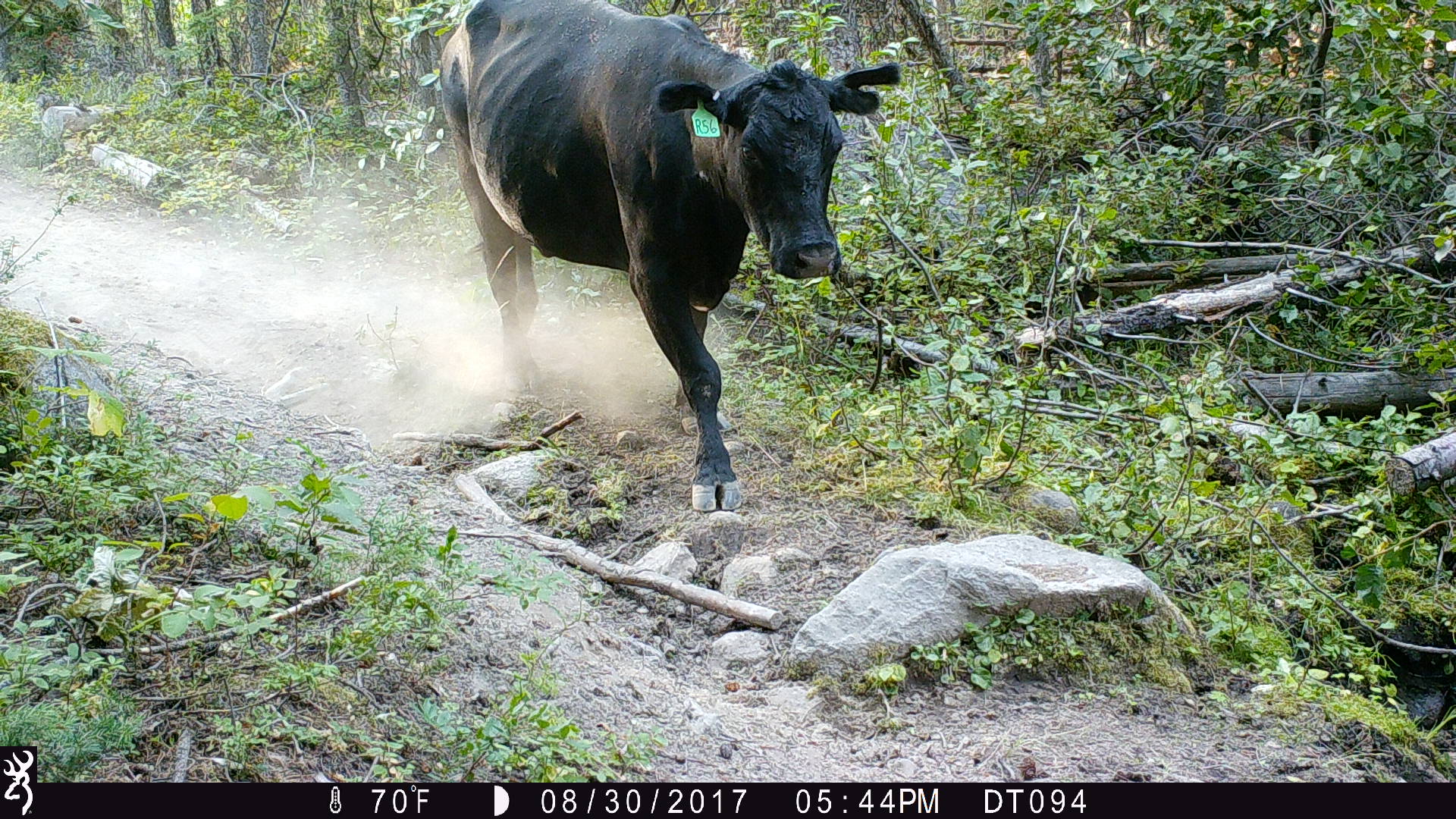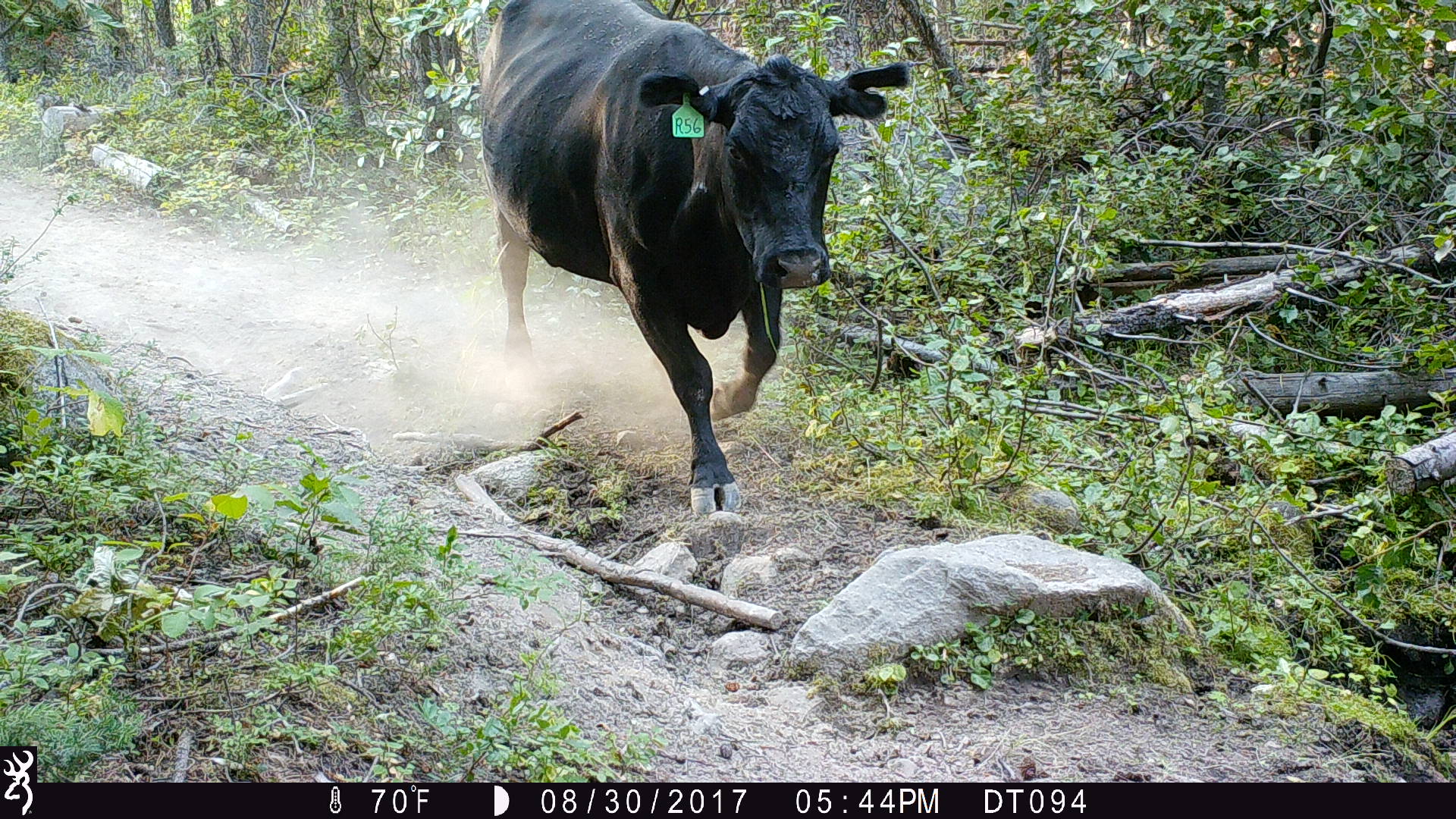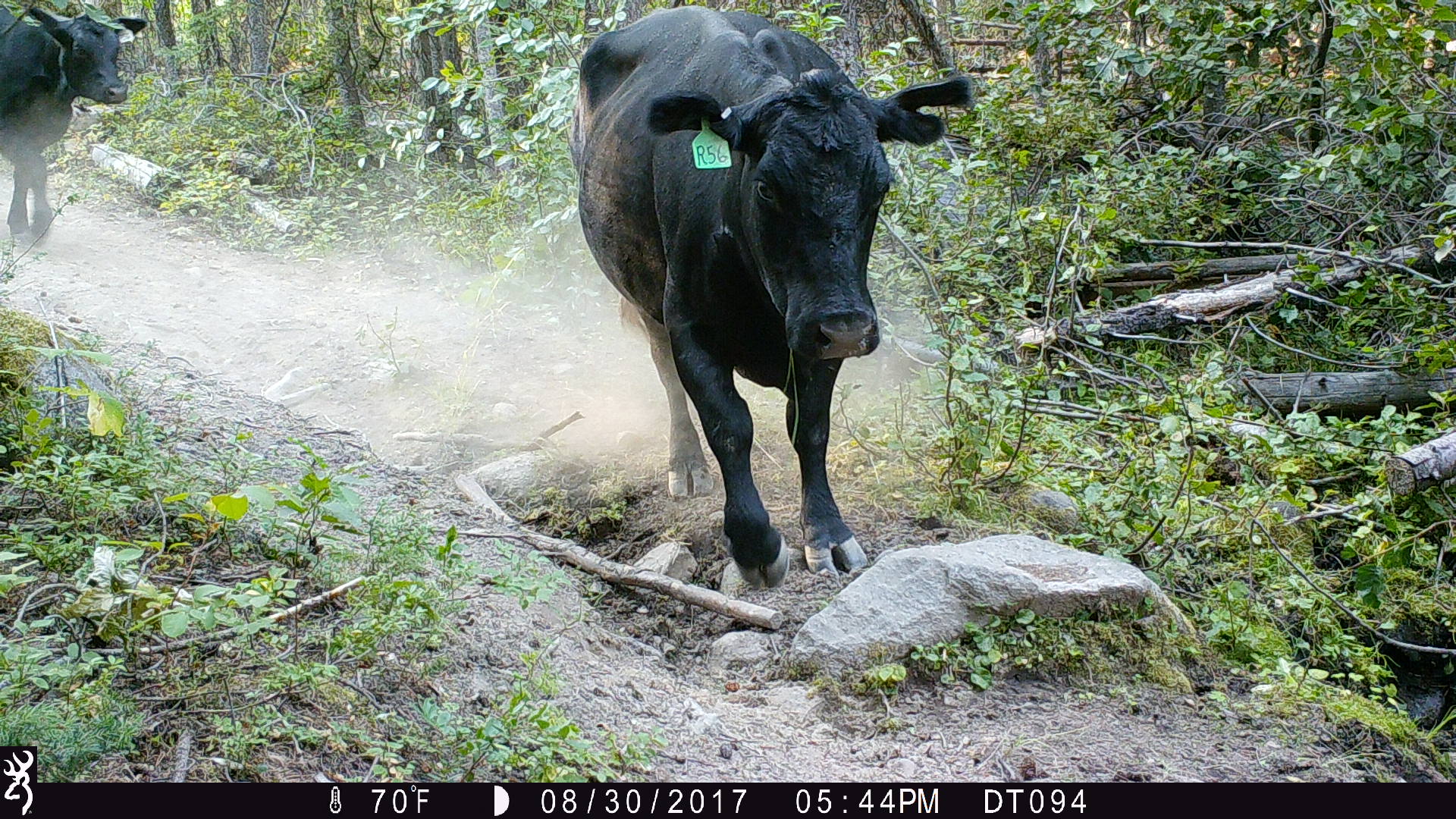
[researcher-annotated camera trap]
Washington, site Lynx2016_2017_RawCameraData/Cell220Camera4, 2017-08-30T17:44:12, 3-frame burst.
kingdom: Animalia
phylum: Chordata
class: Mammalia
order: Artiodactyla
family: Bovidae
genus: Bos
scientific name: Bos taurus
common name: domestic cattle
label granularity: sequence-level